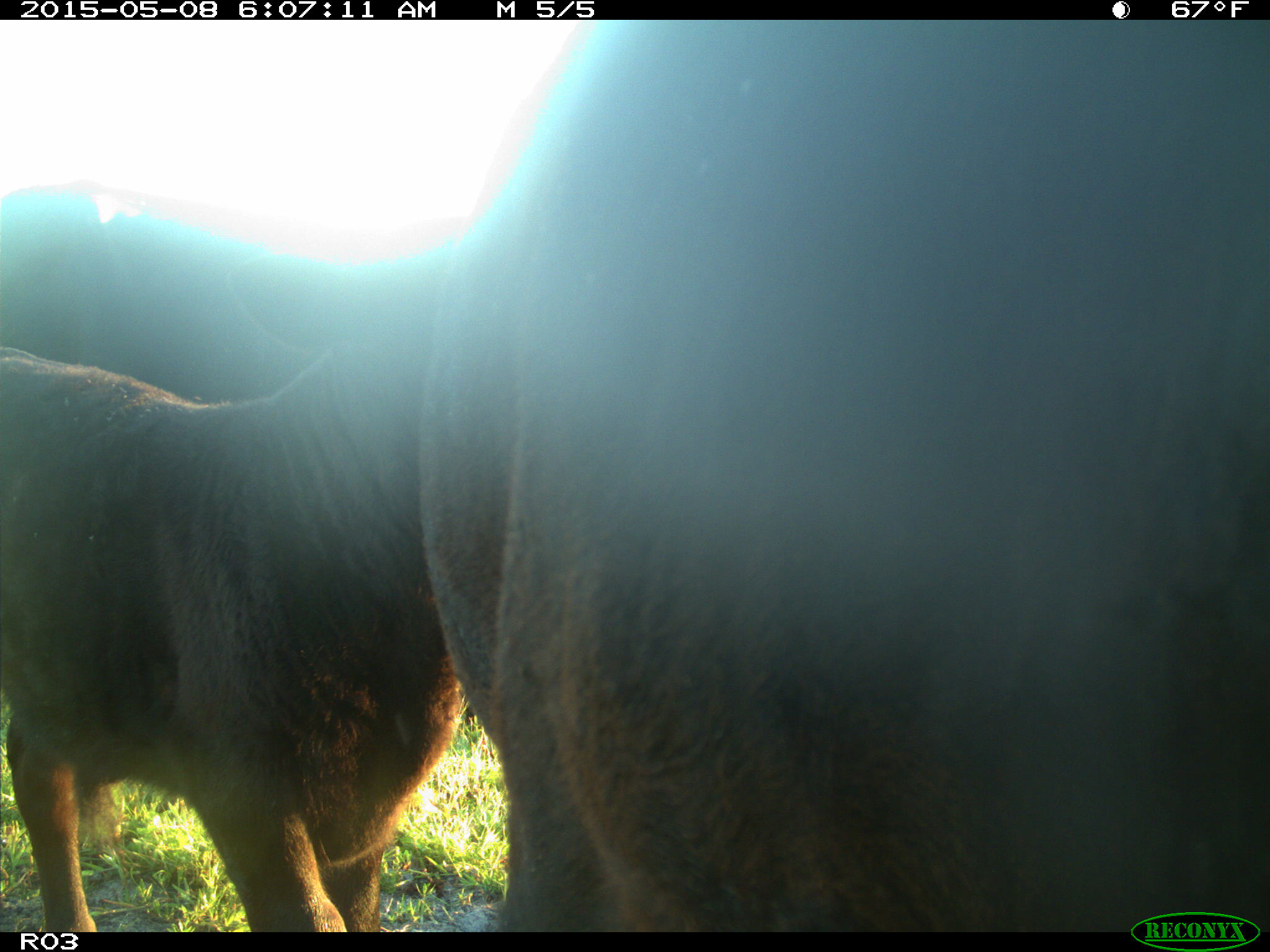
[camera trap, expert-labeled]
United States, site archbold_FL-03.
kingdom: Animalia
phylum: Chordata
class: Mammalia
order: Artiodactyla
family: Bovidae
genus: Bos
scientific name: Bos taurus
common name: domestic cow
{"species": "Bos taurus (domestic cow)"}